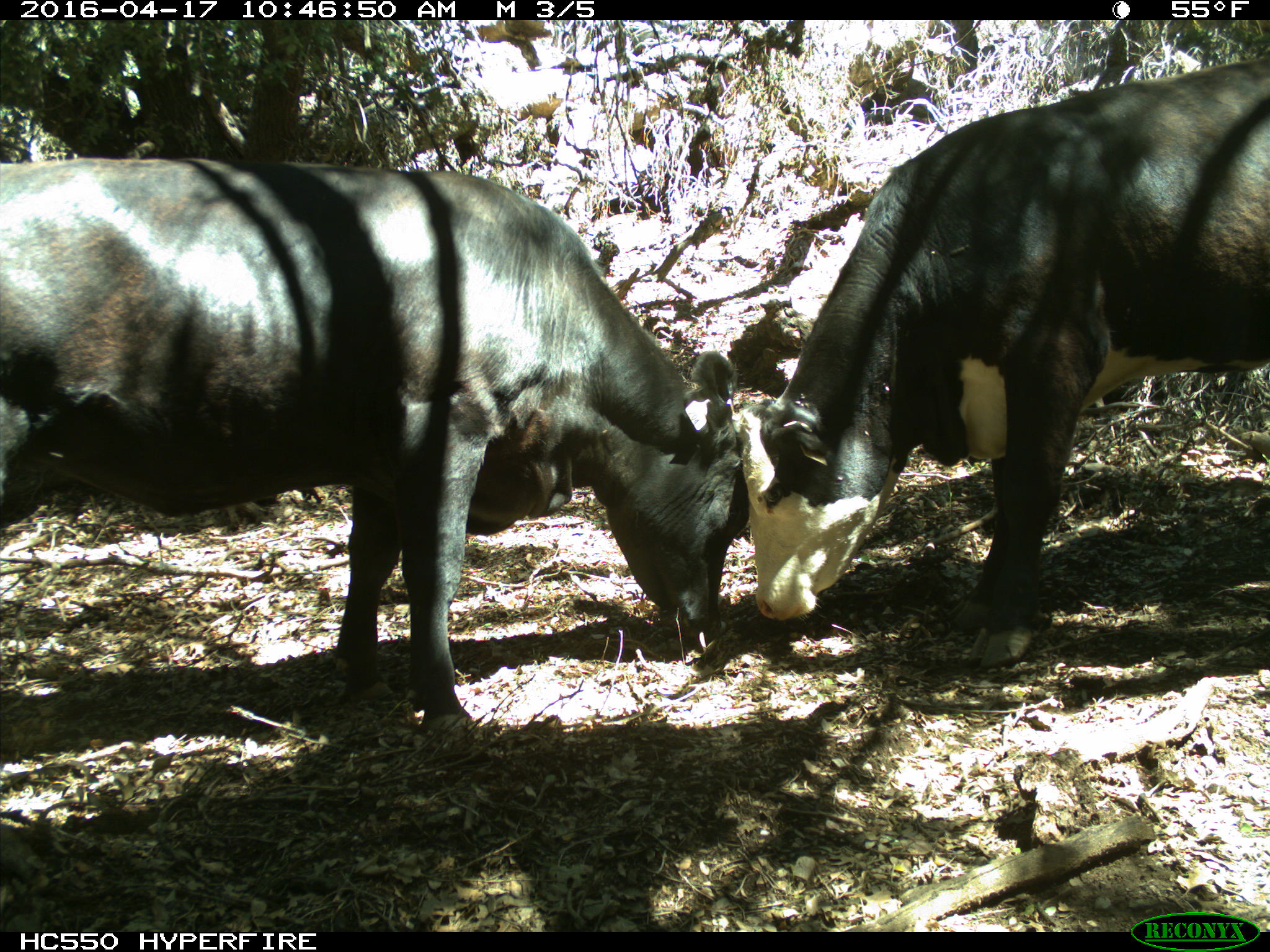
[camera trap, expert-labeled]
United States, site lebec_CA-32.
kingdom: Animalia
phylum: Chordata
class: Mammalia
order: Artiodactyla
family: Bovidae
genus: Bos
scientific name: Bos taurus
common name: domestic cow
Bos taurus (domestic cow).